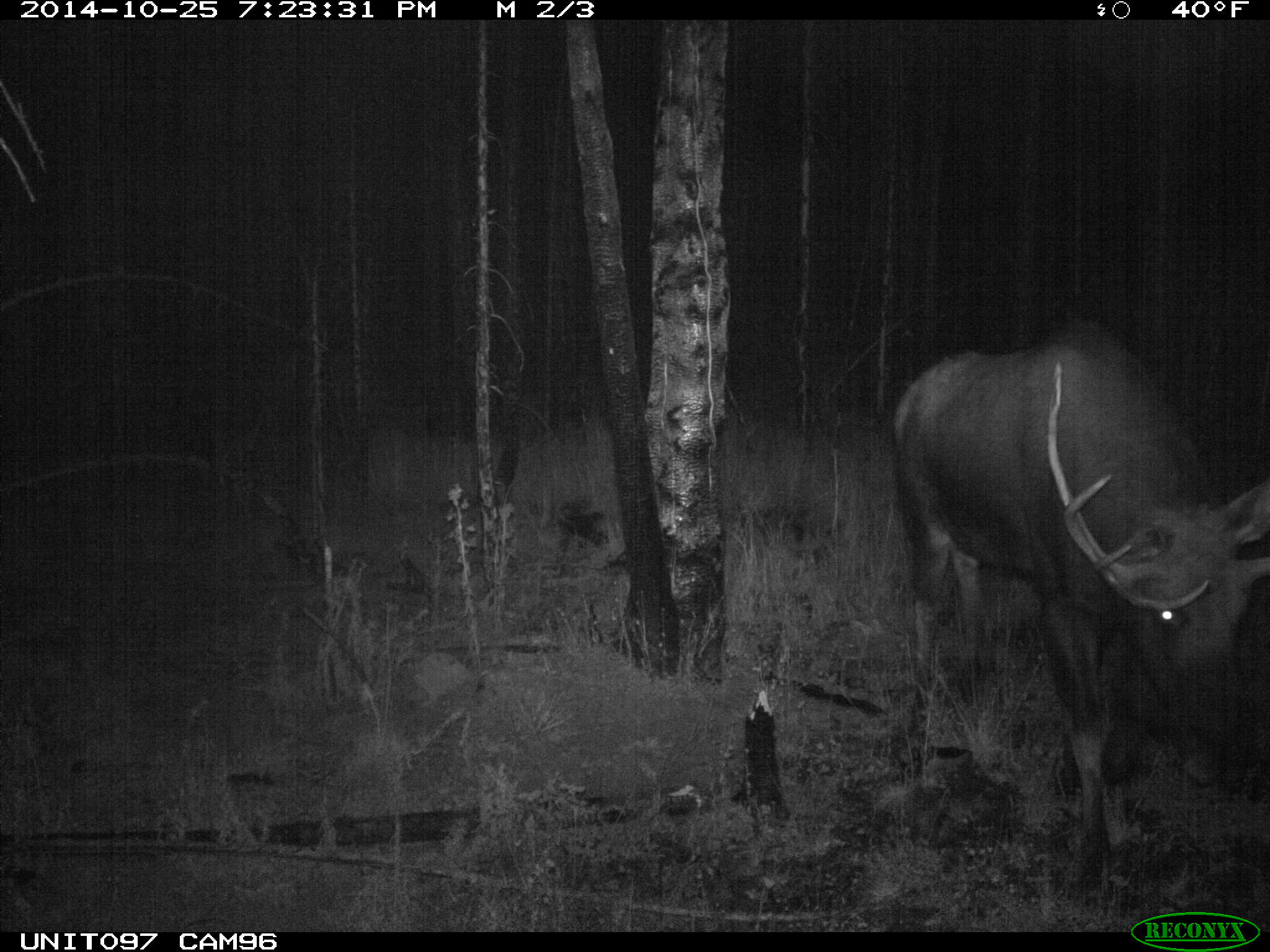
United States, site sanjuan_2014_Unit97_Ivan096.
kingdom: Animalia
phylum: Chordata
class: Mammalia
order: Artiodactyla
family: Cervidae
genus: Alces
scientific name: Alces alces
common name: moose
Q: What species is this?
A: Alces alces (moose).